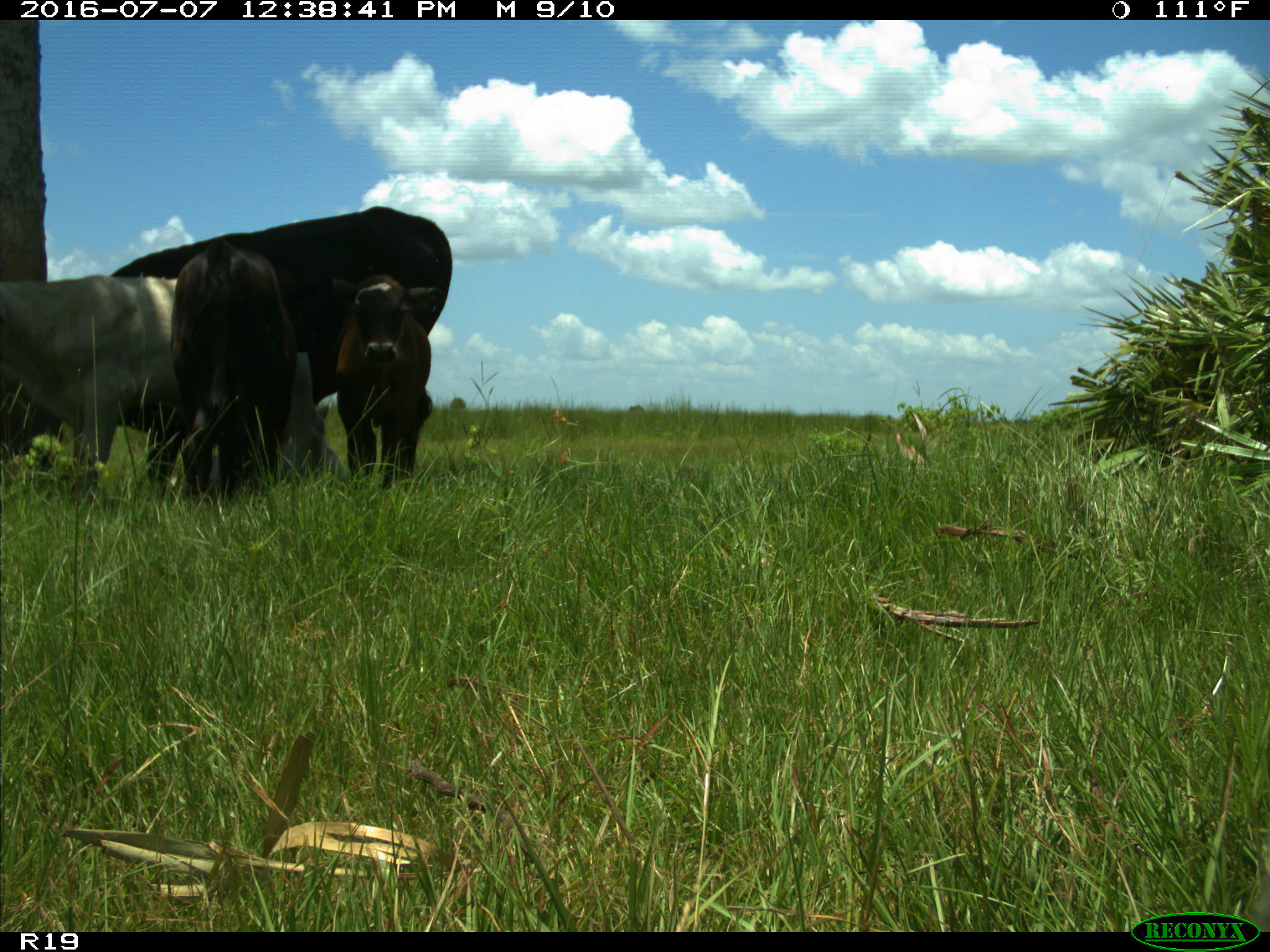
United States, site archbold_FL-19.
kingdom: Animalia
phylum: Chordata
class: Mammalia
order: Artiodactyla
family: Bovidae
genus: Bos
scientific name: Bos taurus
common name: domestic cow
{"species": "Bos taurus (domestic cow)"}